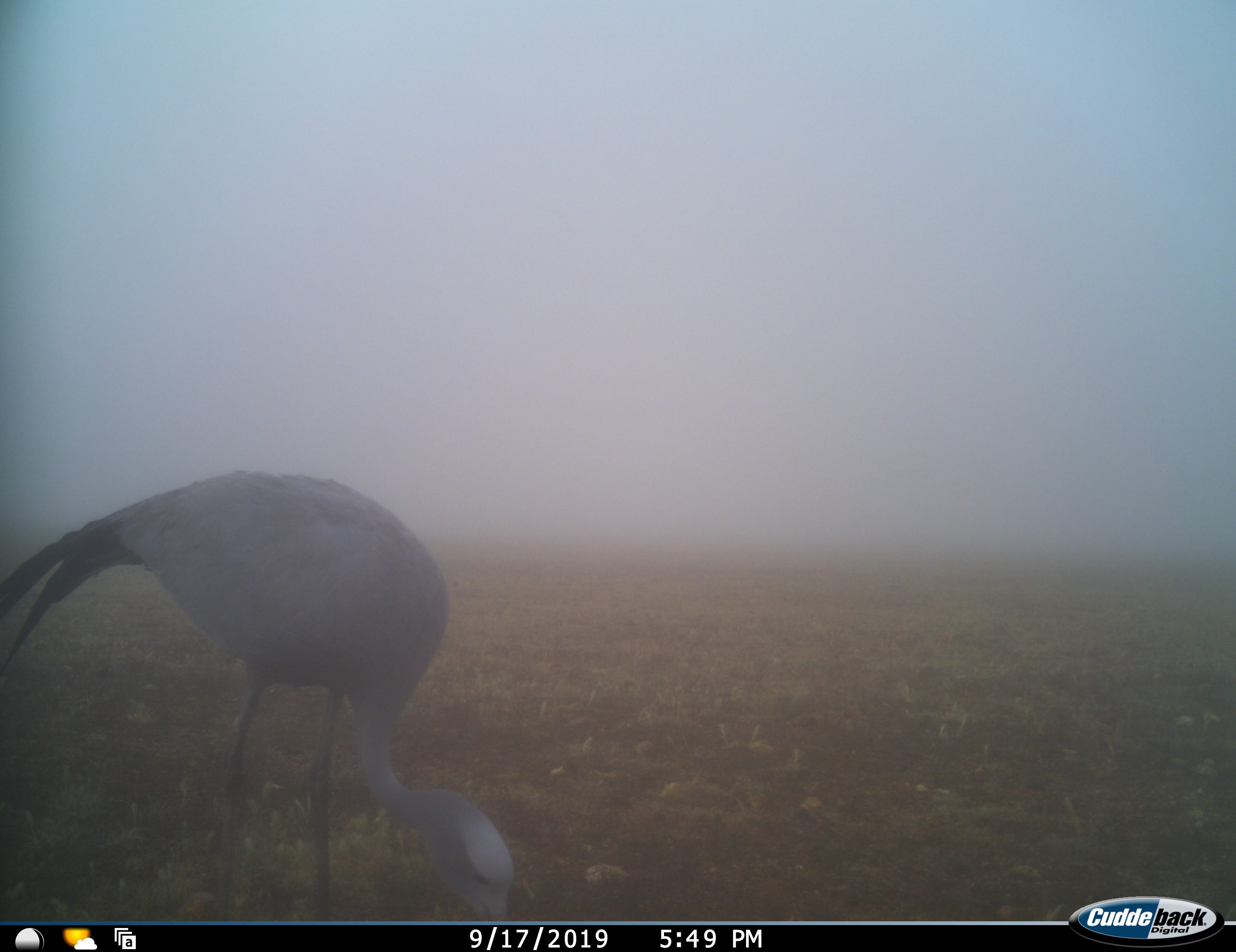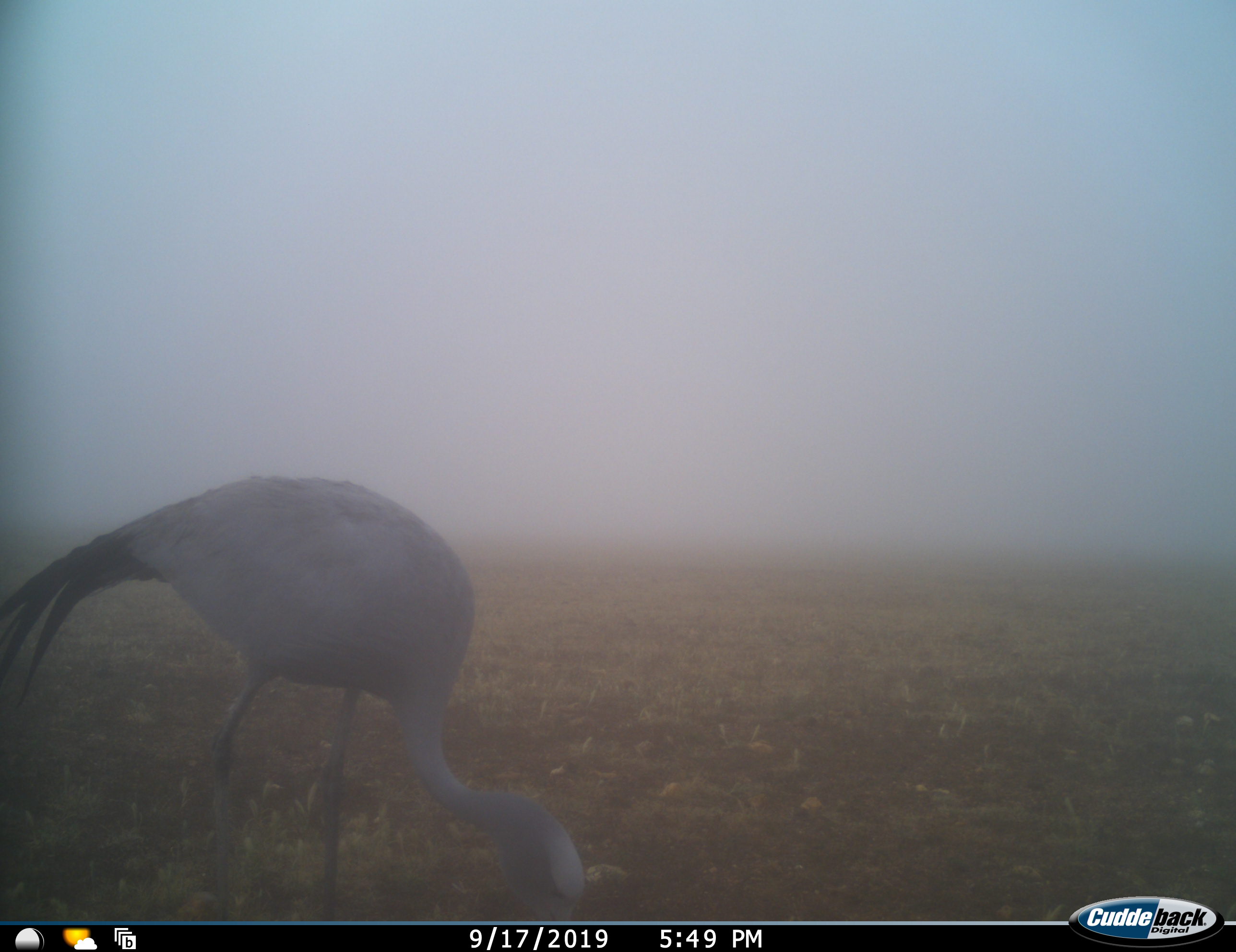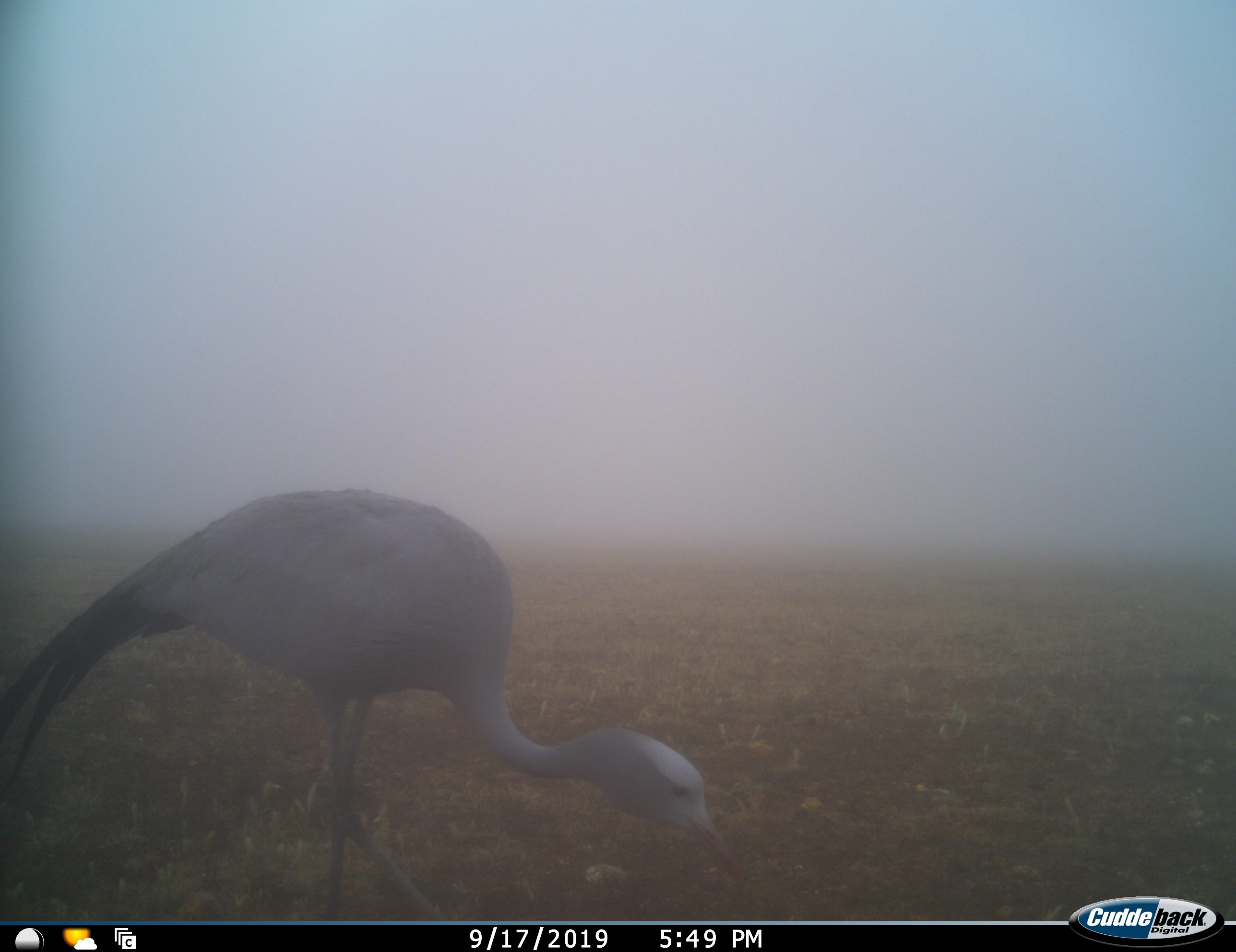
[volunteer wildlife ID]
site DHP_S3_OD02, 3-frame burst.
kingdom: Animalia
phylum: Chordata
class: Aves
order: Gruiformes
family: Gruidae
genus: Anthropoides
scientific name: Anthropoides paradiseus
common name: blue crane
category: craneblue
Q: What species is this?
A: Craneblue (blue crane) (Anthropoides paradiseus).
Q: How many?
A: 1.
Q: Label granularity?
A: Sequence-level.